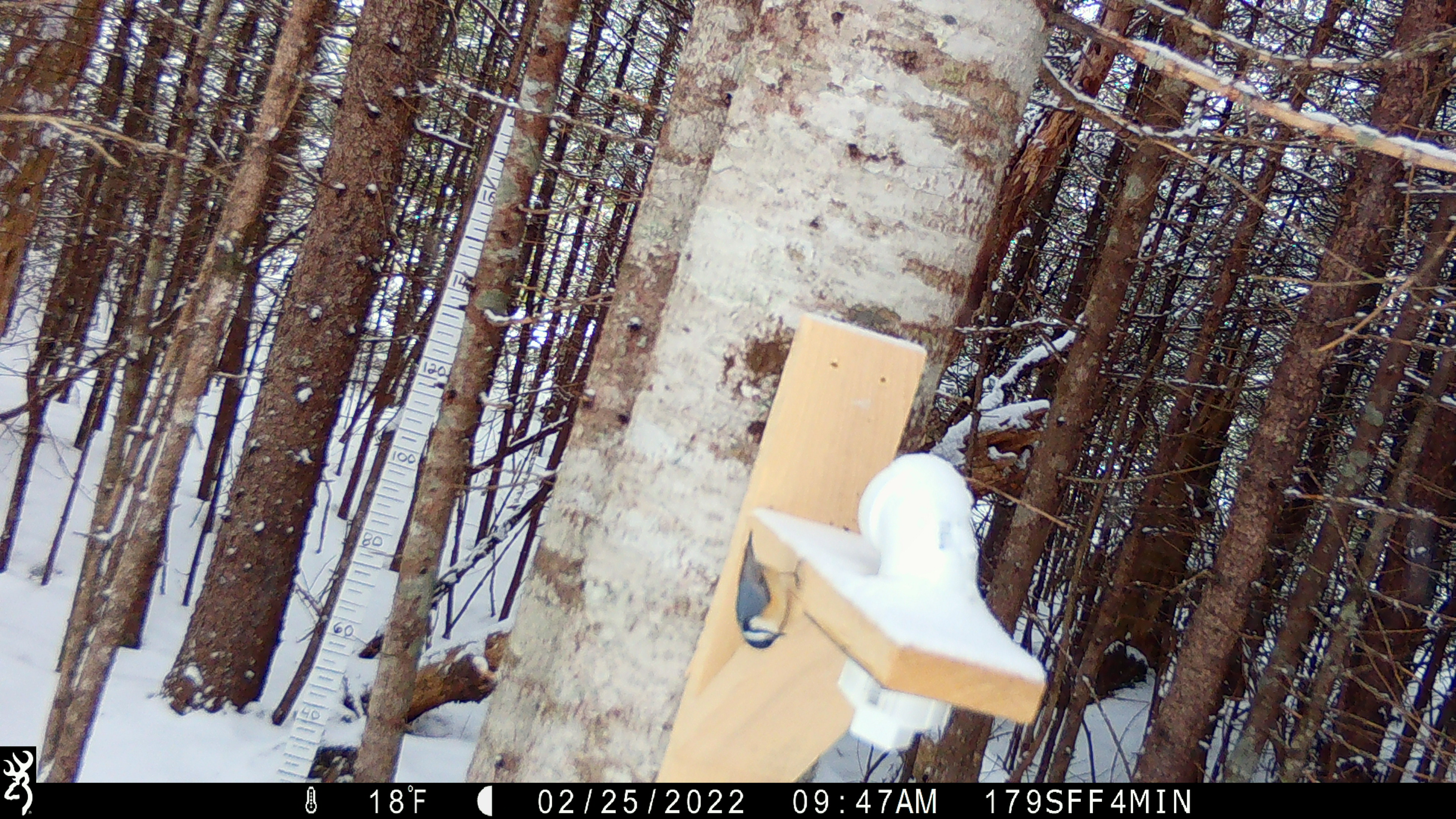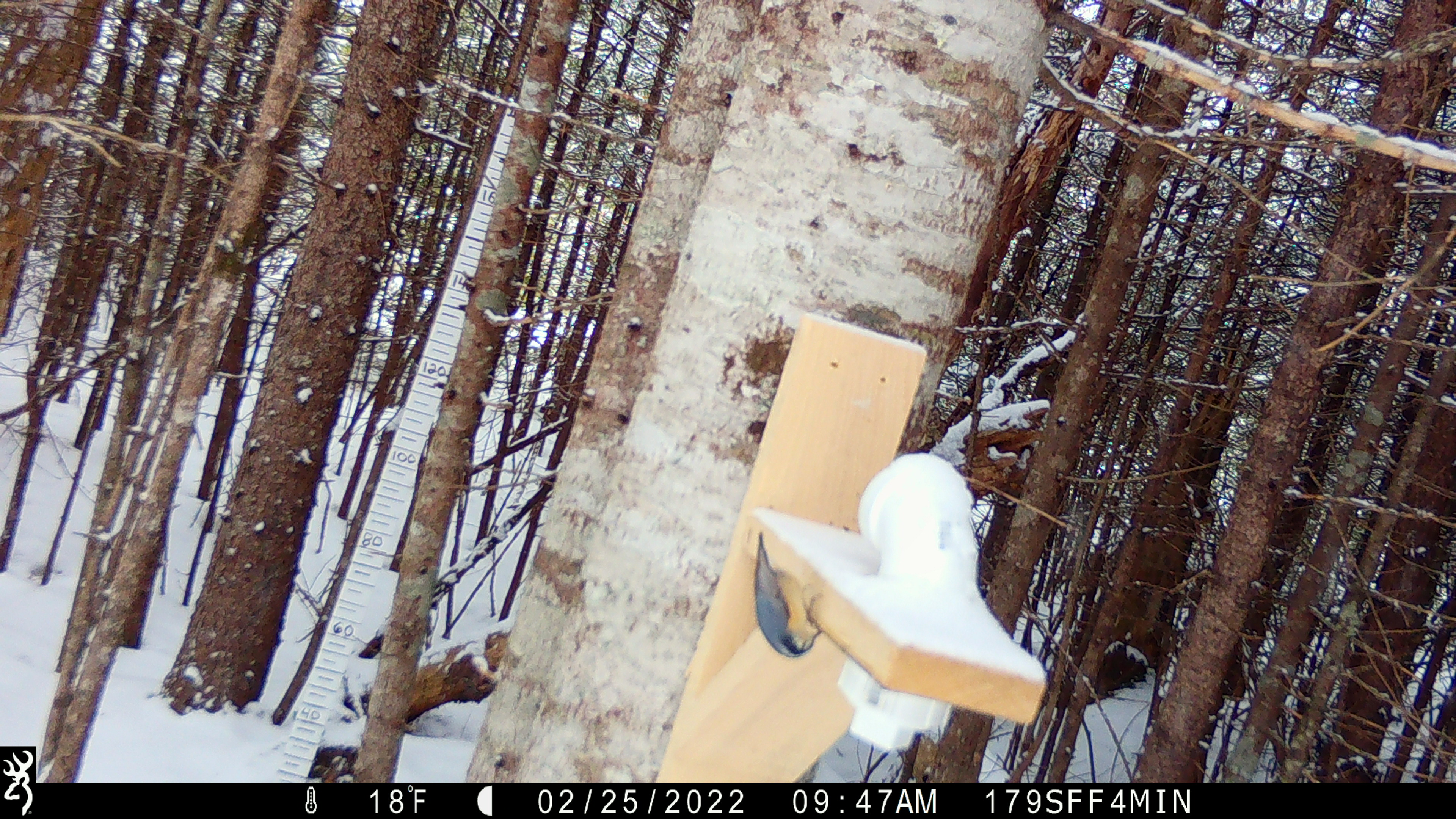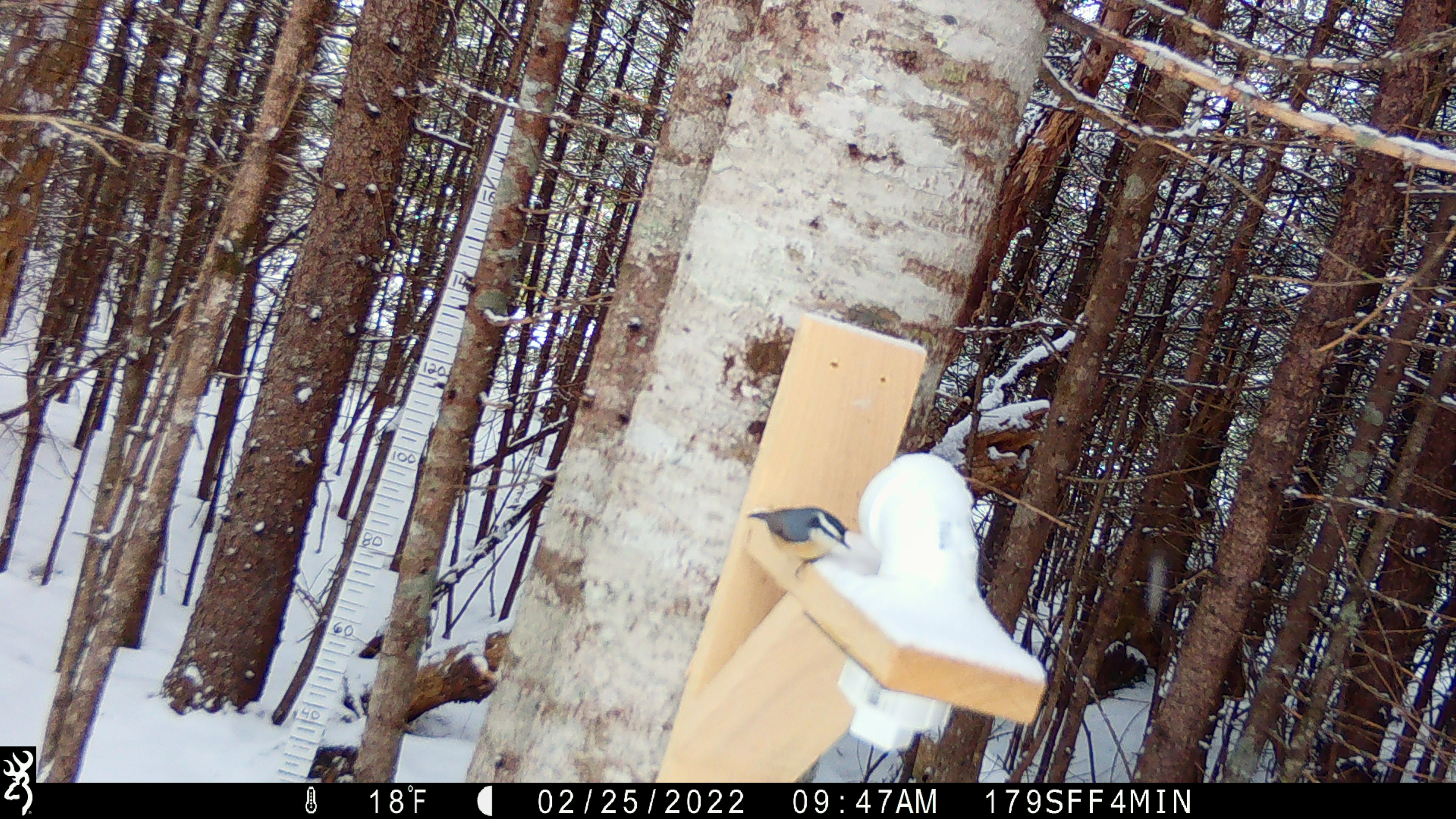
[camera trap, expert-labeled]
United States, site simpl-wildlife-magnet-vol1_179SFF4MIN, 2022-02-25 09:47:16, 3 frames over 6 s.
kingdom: Animalia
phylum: Chordata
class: Aves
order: Passeriformes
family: Sittidae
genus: Sitta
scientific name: Sitta canadensis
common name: red-breasted nuthatch